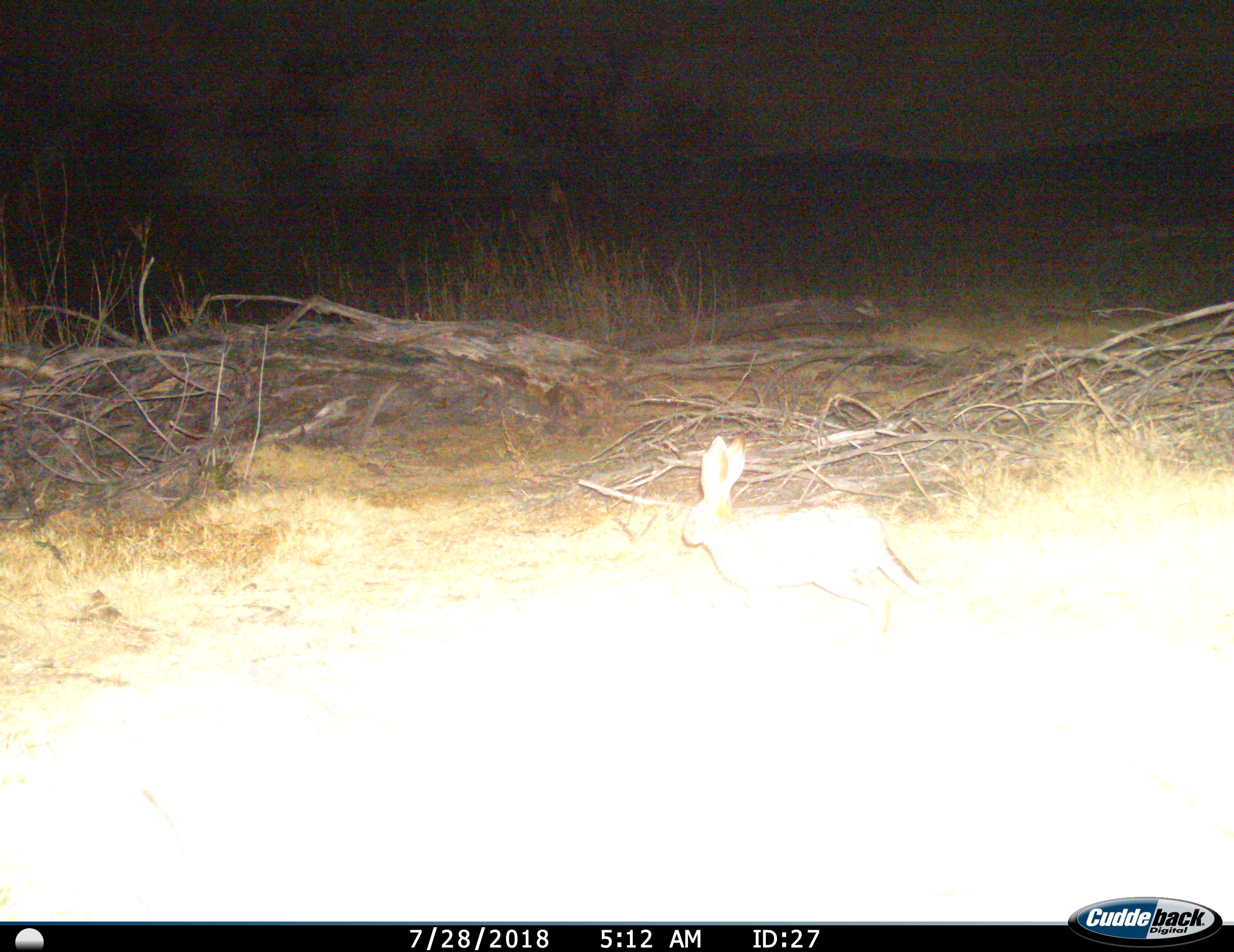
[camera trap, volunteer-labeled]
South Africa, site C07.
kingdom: Animalia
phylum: Chordata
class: Mammalia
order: Lagomorpha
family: Leporidae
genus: Lepus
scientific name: Lepus saxatilis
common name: scrub hare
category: harescrub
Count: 1.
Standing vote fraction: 33%.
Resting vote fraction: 0%.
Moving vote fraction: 67%.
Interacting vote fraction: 0%.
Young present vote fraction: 0%.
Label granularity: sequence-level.